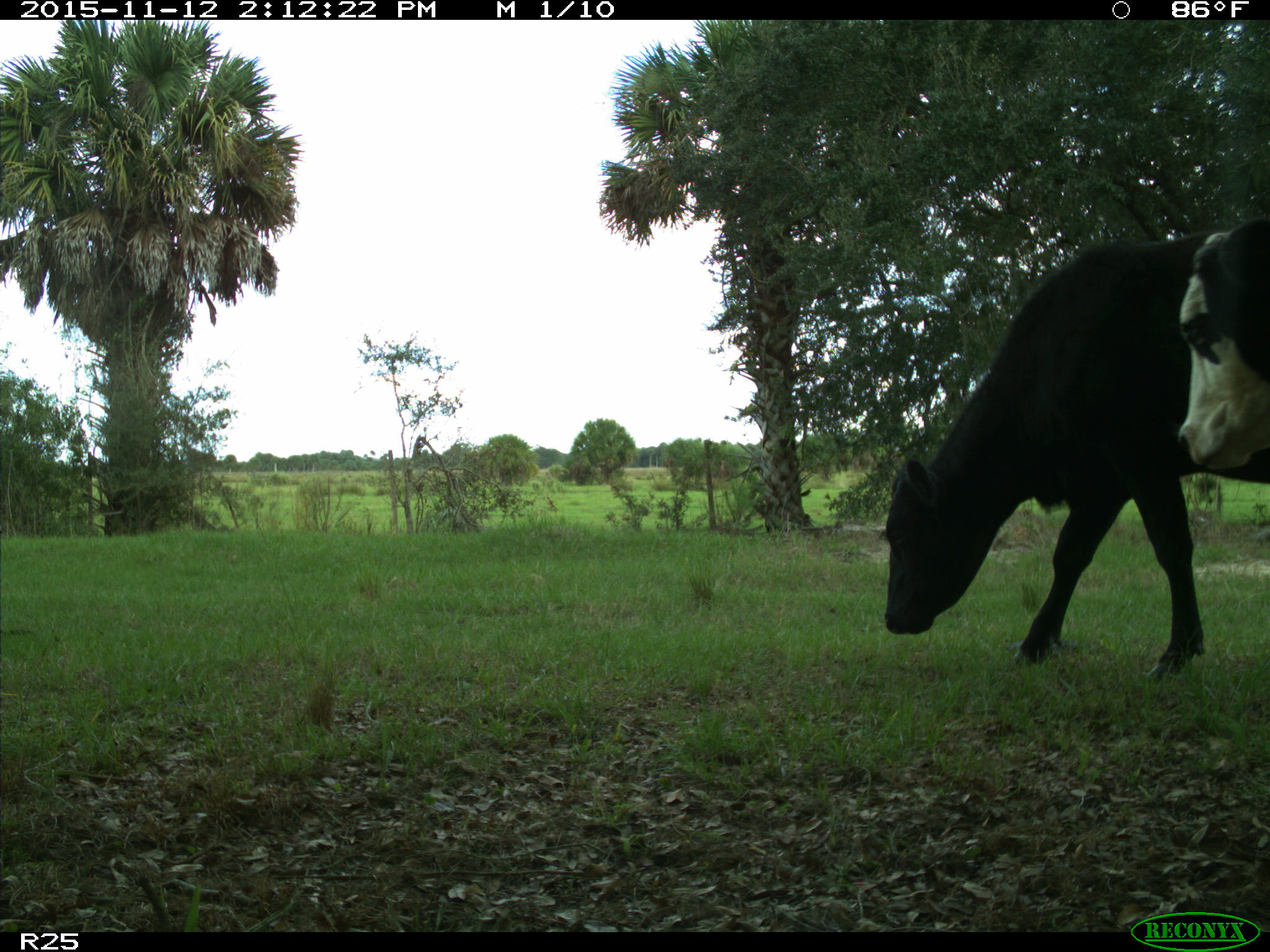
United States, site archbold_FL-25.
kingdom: Animalia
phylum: Chordata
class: Mammalia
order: Artiodactyla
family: Bovidae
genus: Bos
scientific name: Bos taurus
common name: domestic cow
Bos taurus (domestic cow).